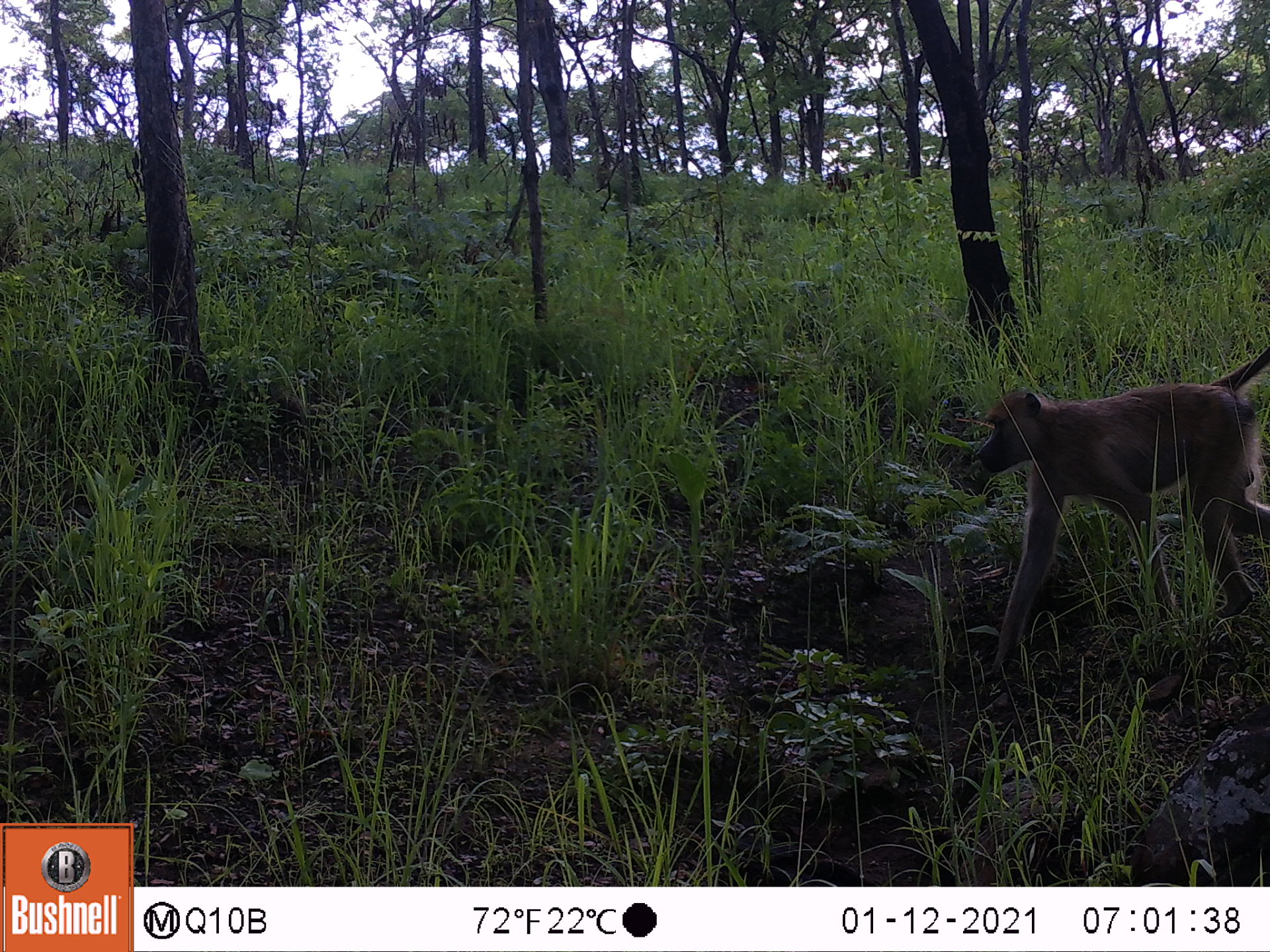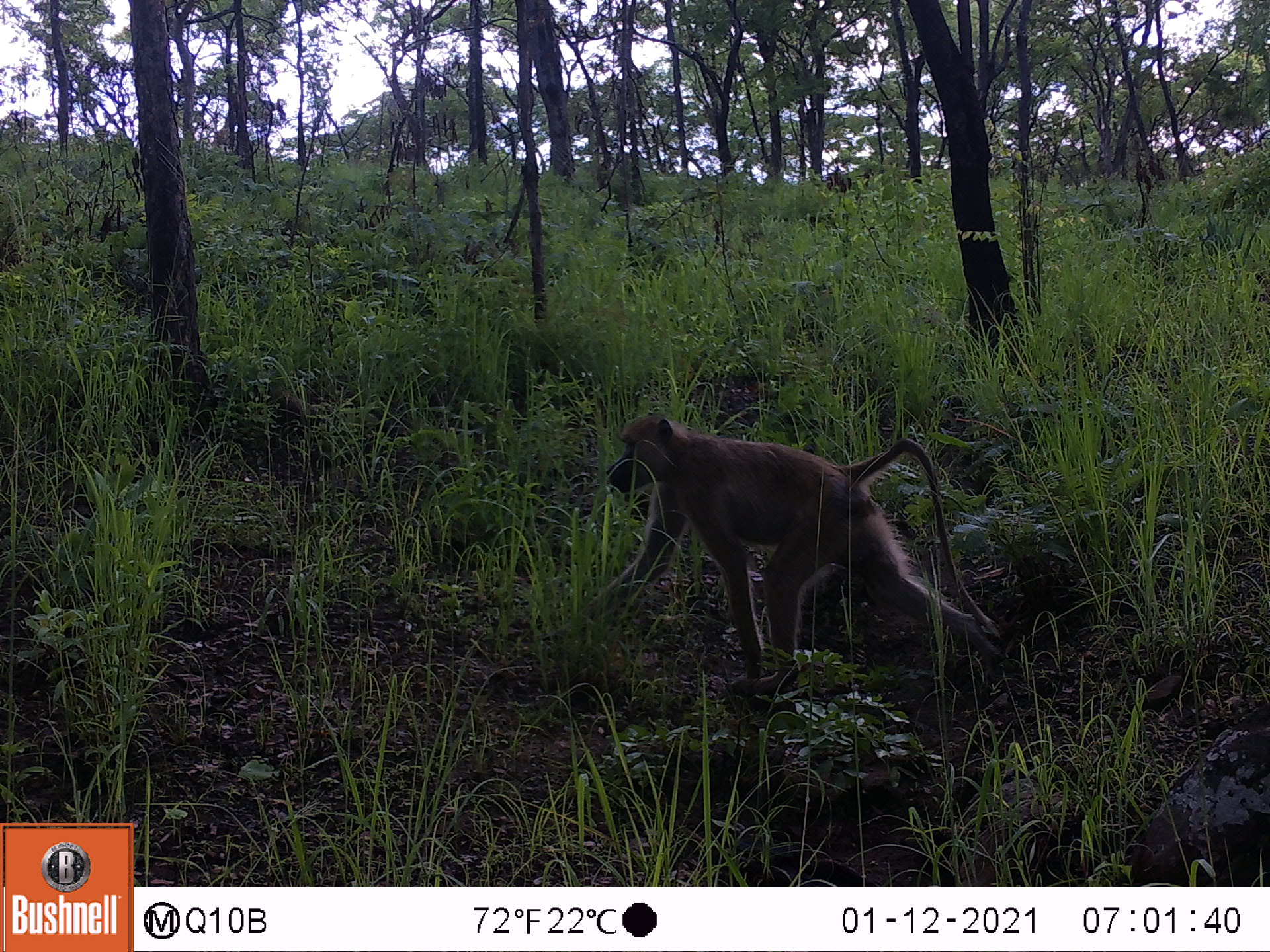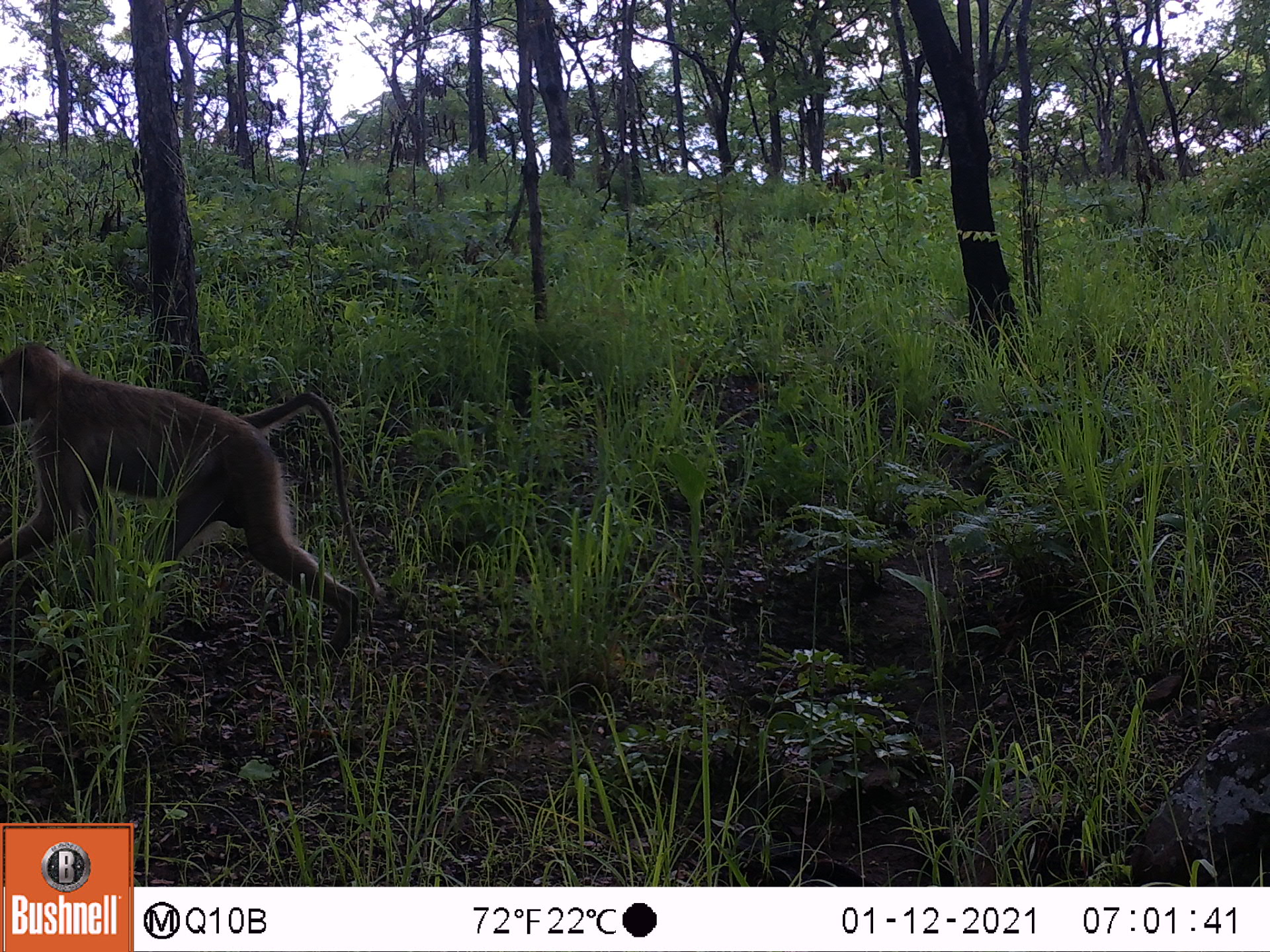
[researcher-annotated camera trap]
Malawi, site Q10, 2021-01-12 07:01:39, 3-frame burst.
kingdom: Animalia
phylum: Chordata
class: Mammalia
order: Primates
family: Cercopithecidae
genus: Papio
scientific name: Papio cynocephalus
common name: yellow baboon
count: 1